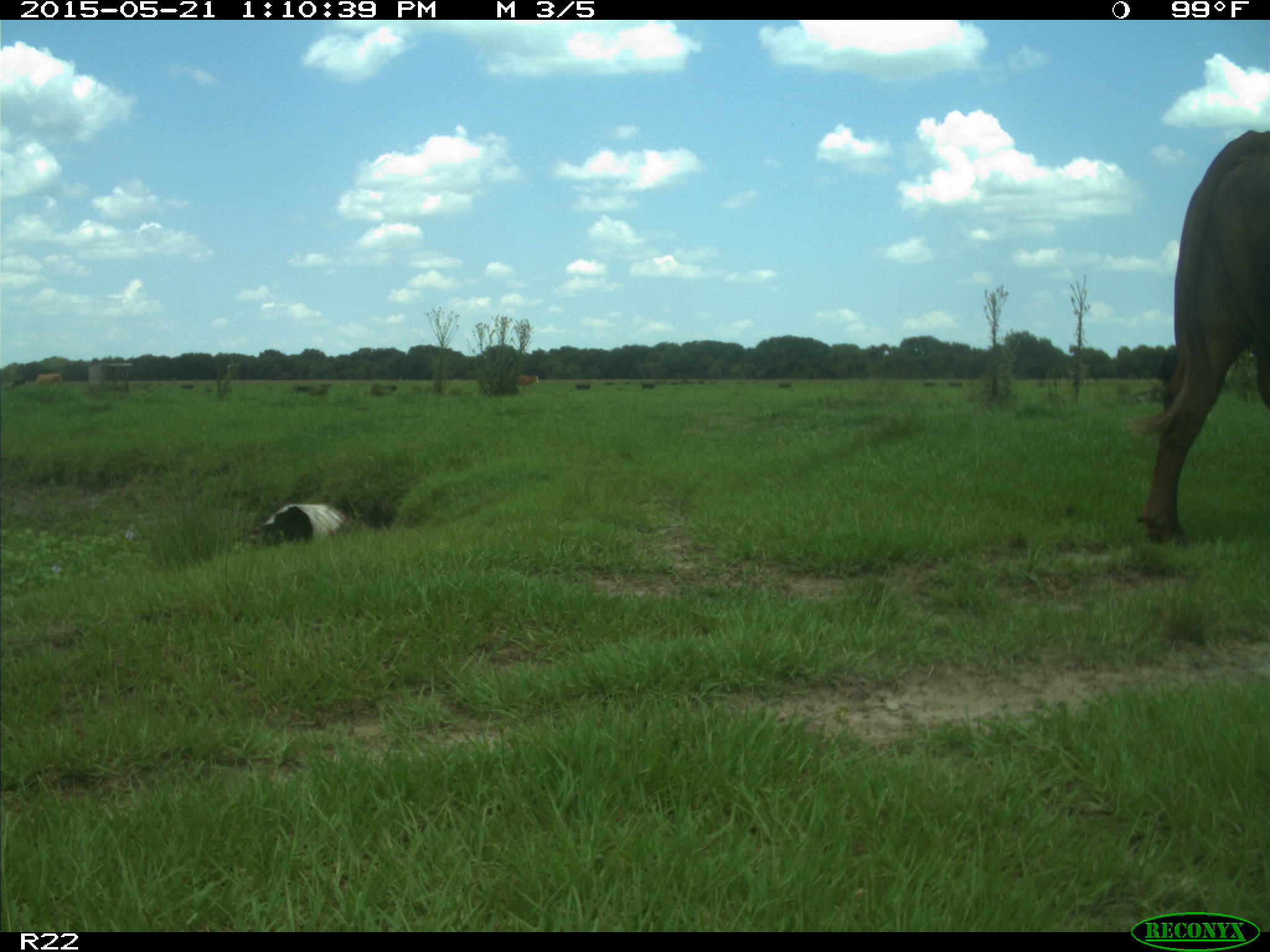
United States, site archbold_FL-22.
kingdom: Animalia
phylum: Chordata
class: Mammalia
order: Artiodactyla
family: Bovidae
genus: Bos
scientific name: Bos taurus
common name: domestic cow